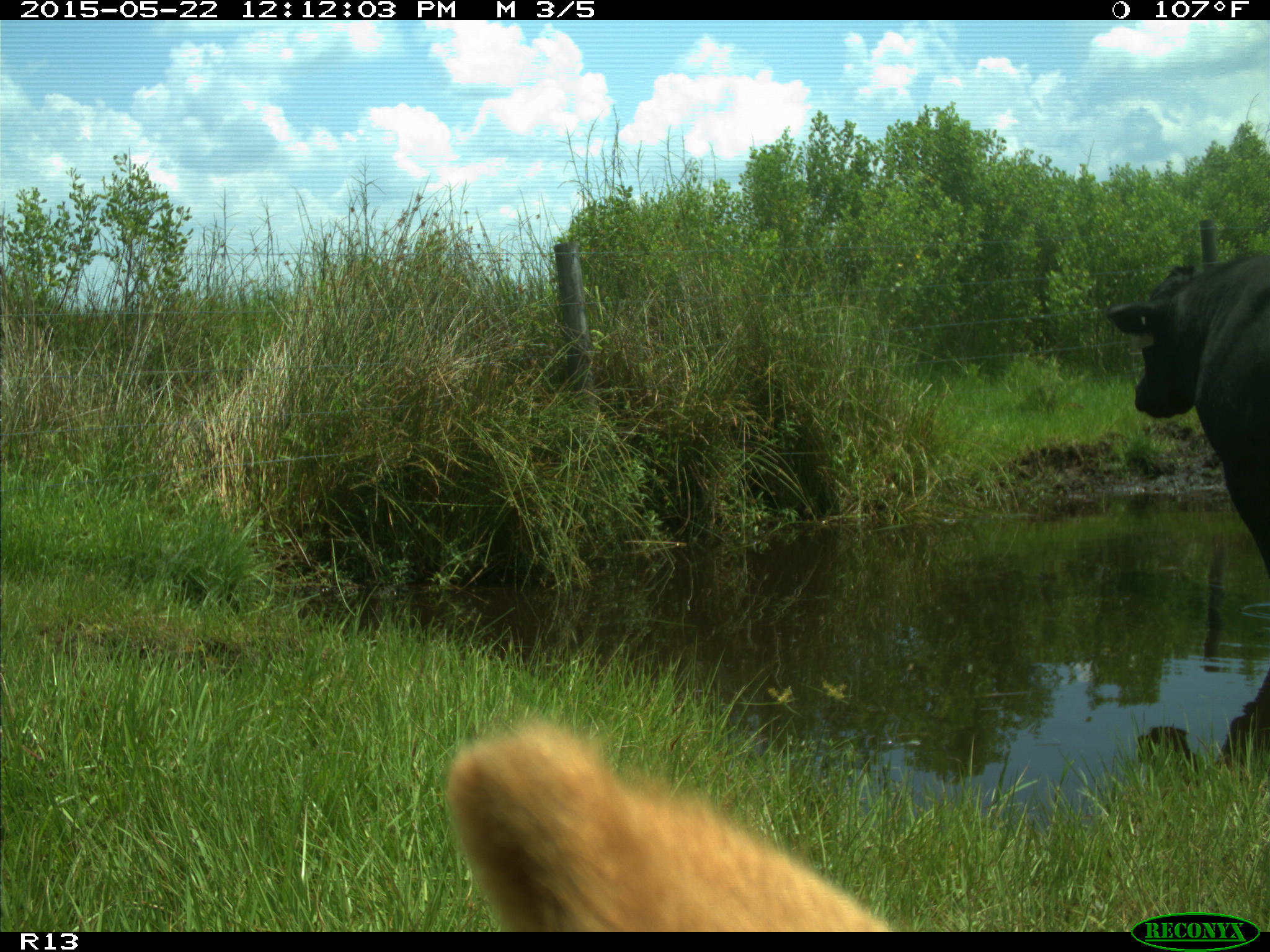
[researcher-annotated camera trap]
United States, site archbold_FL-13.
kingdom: Animalia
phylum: Chordata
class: Mammalia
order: Artiodactyla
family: Bovidae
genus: Bos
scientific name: Bos taurus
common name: domestic cow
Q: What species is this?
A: Bos taurus (domestic cow).